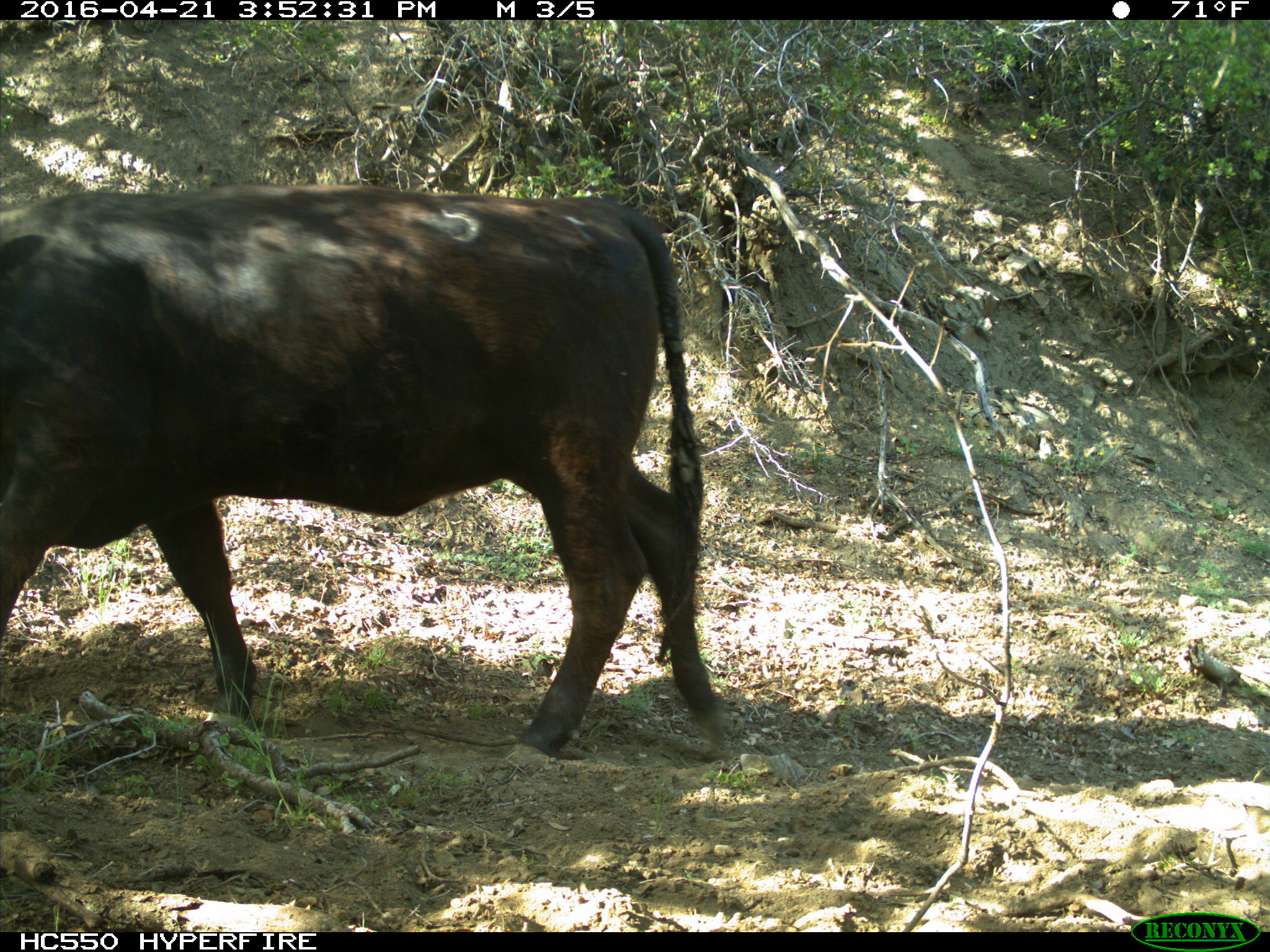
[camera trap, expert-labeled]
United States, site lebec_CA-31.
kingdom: Animalia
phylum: Chordata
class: Mammalia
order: Artiodactyla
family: Bovidae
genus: Bos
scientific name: Bos taurus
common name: domestic cow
Bos taurus (domestic cow).